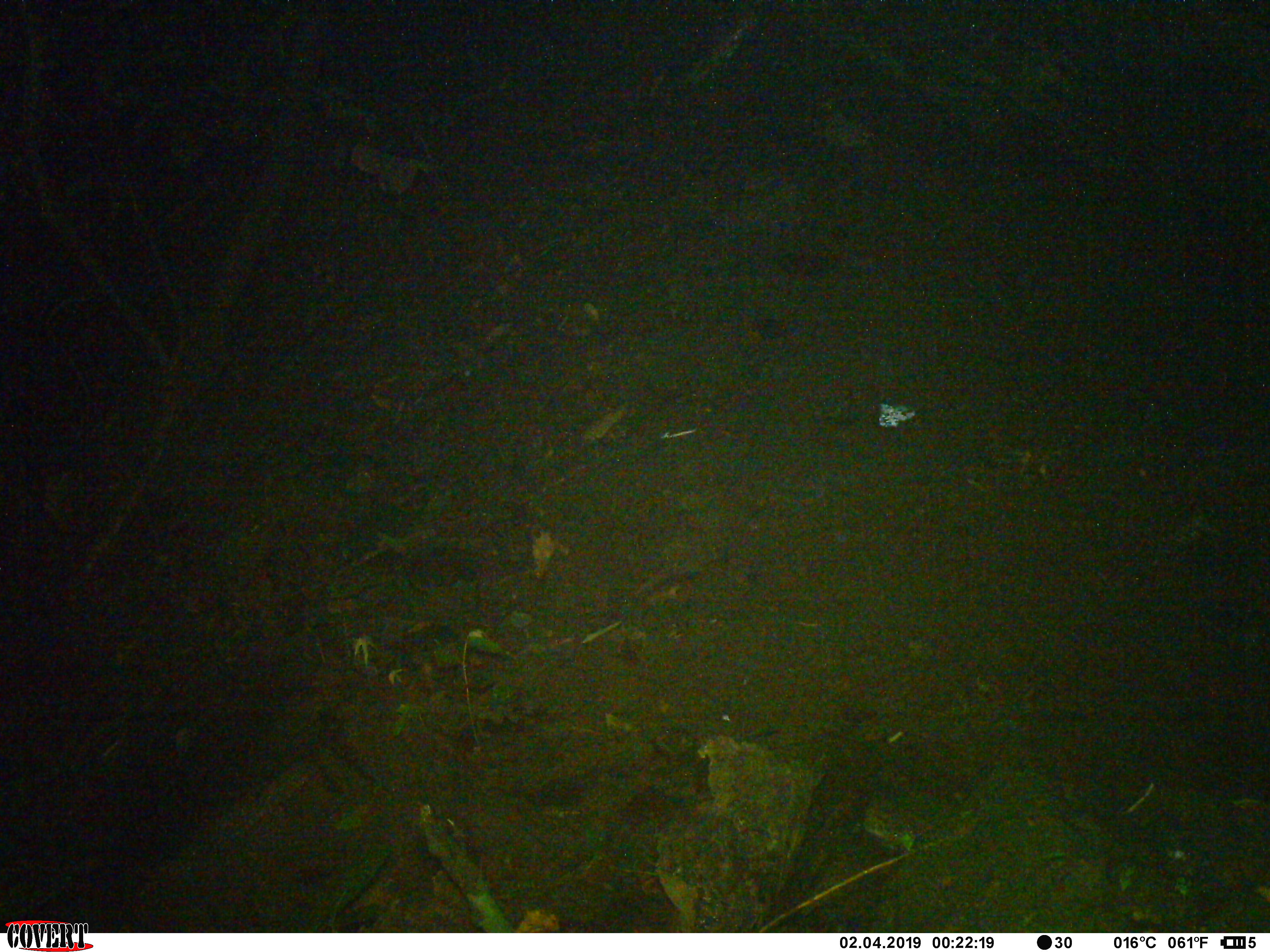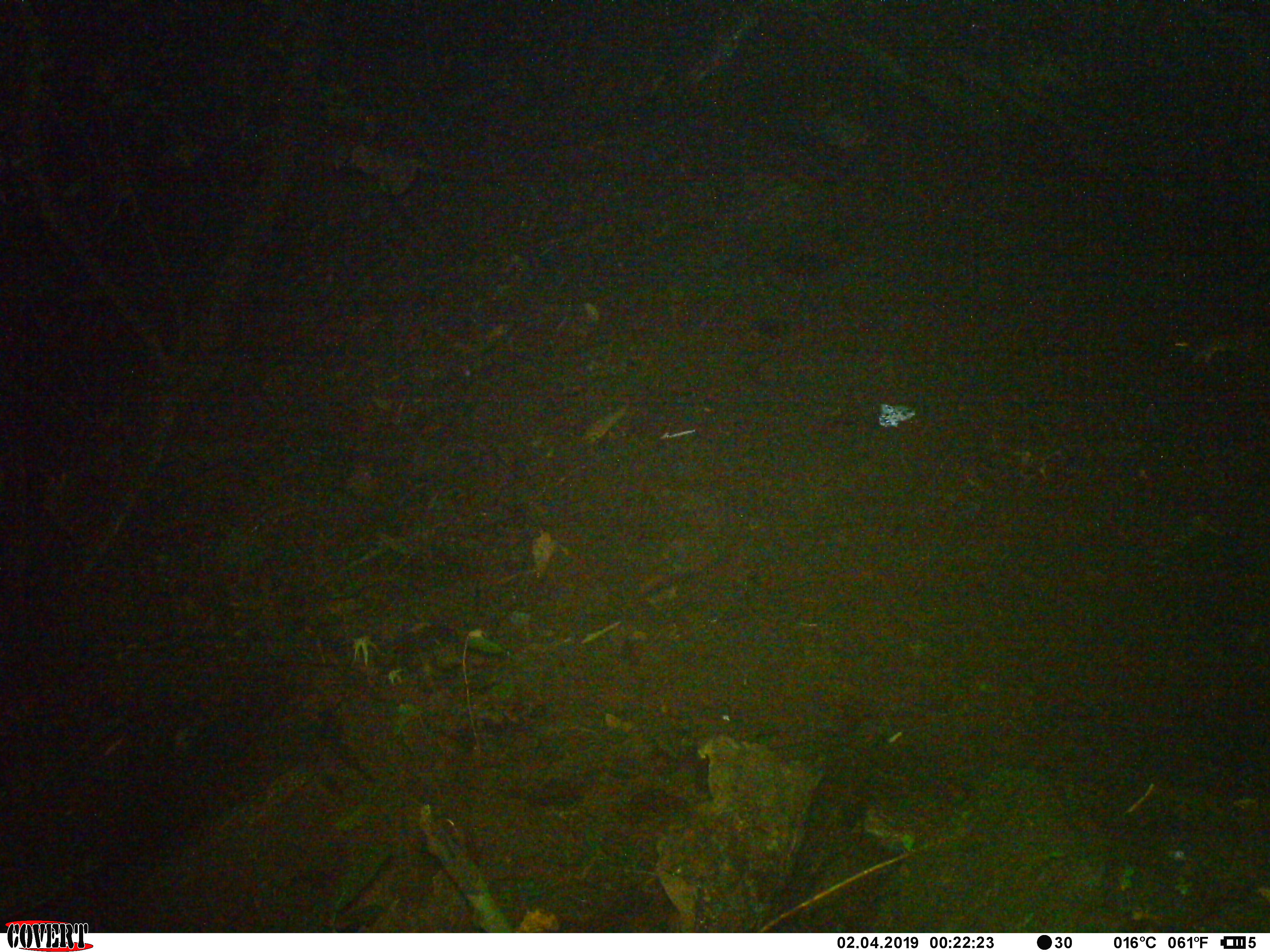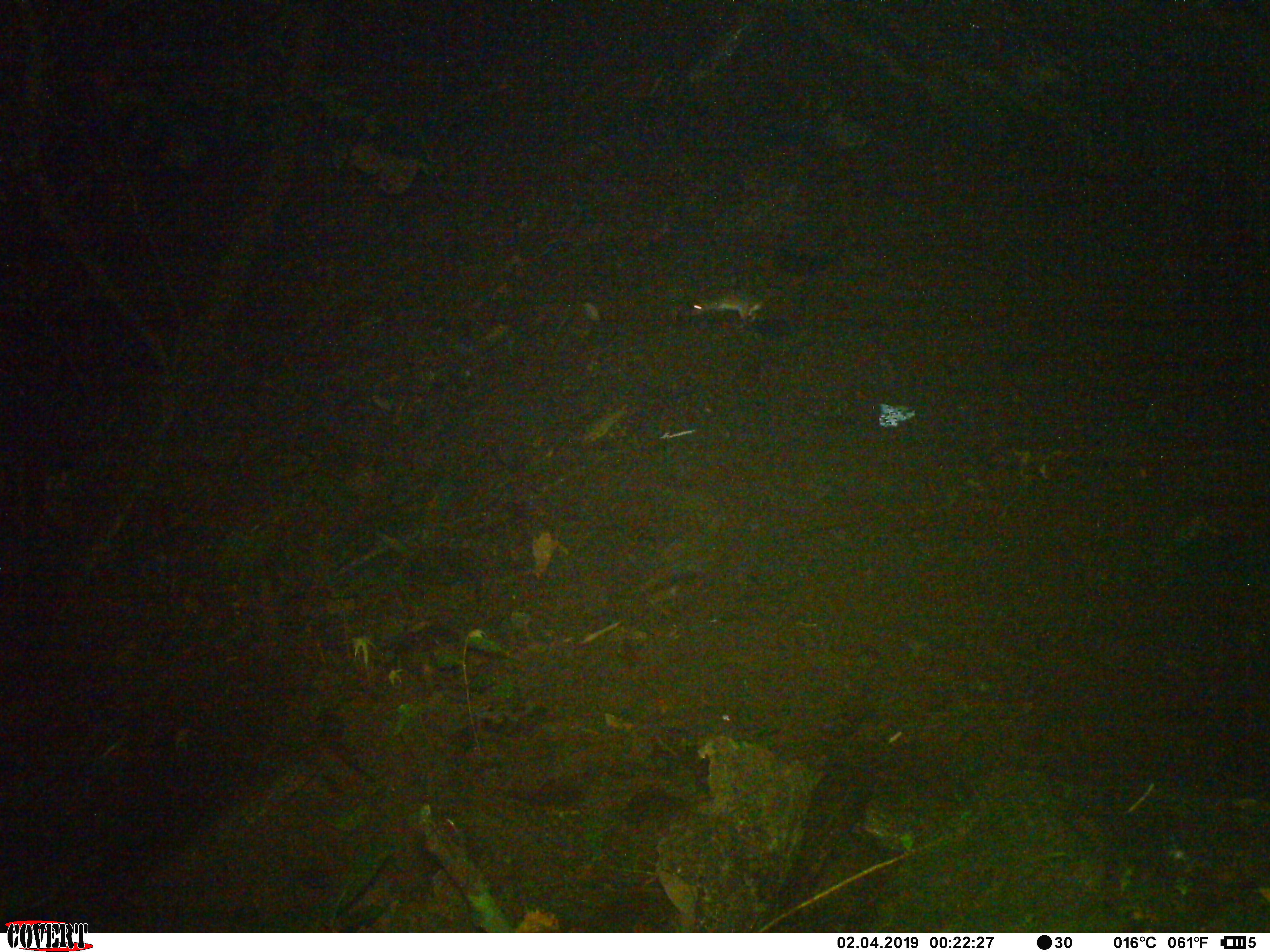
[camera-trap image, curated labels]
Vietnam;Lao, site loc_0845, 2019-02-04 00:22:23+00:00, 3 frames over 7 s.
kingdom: Animalia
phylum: Chordata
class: Mammalia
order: Rodentia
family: Muridae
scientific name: Muridae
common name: old-world mice and rats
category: unidentified murid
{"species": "unidentified murid (old-world mice and rats) (Muridae)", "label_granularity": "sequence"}